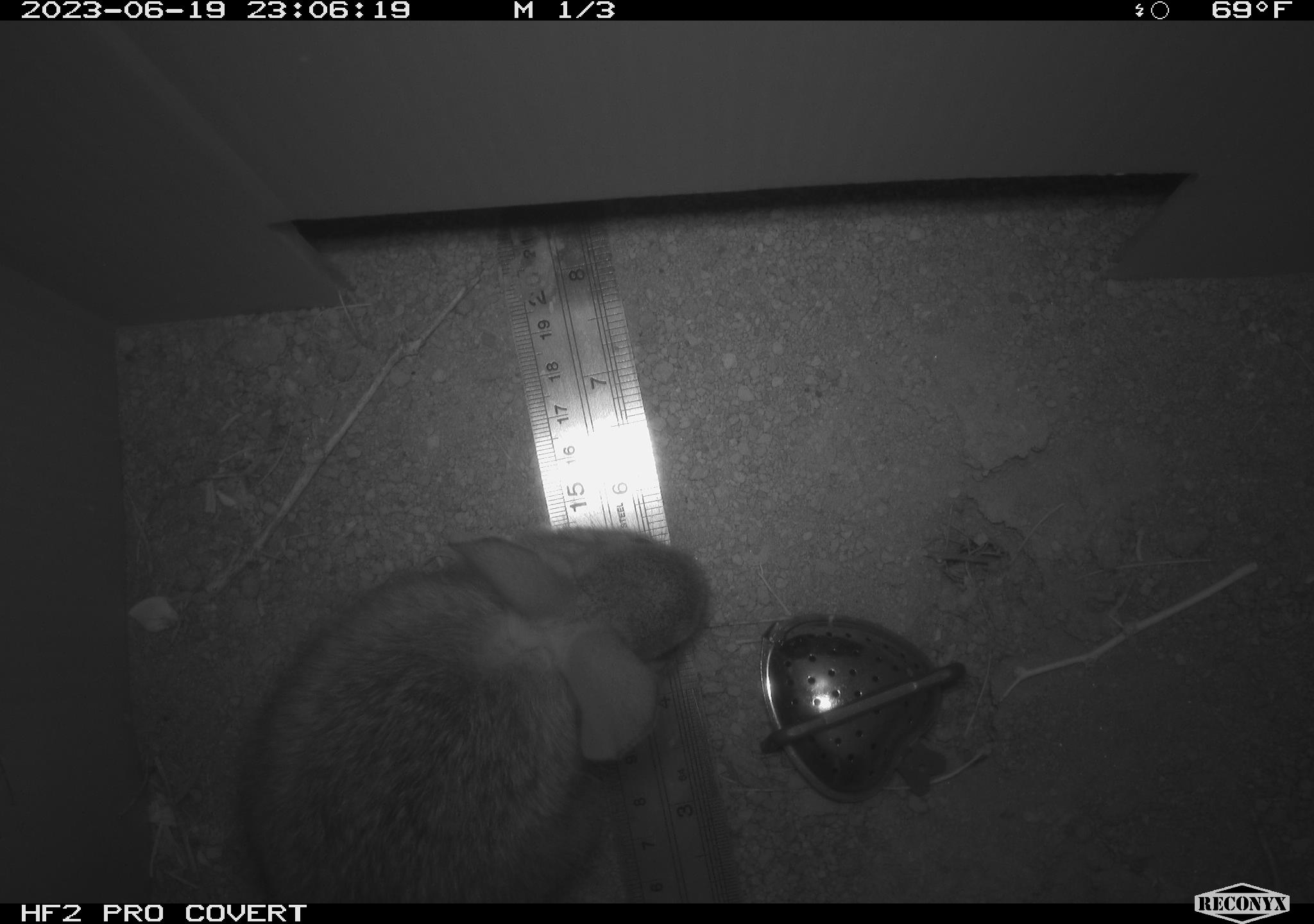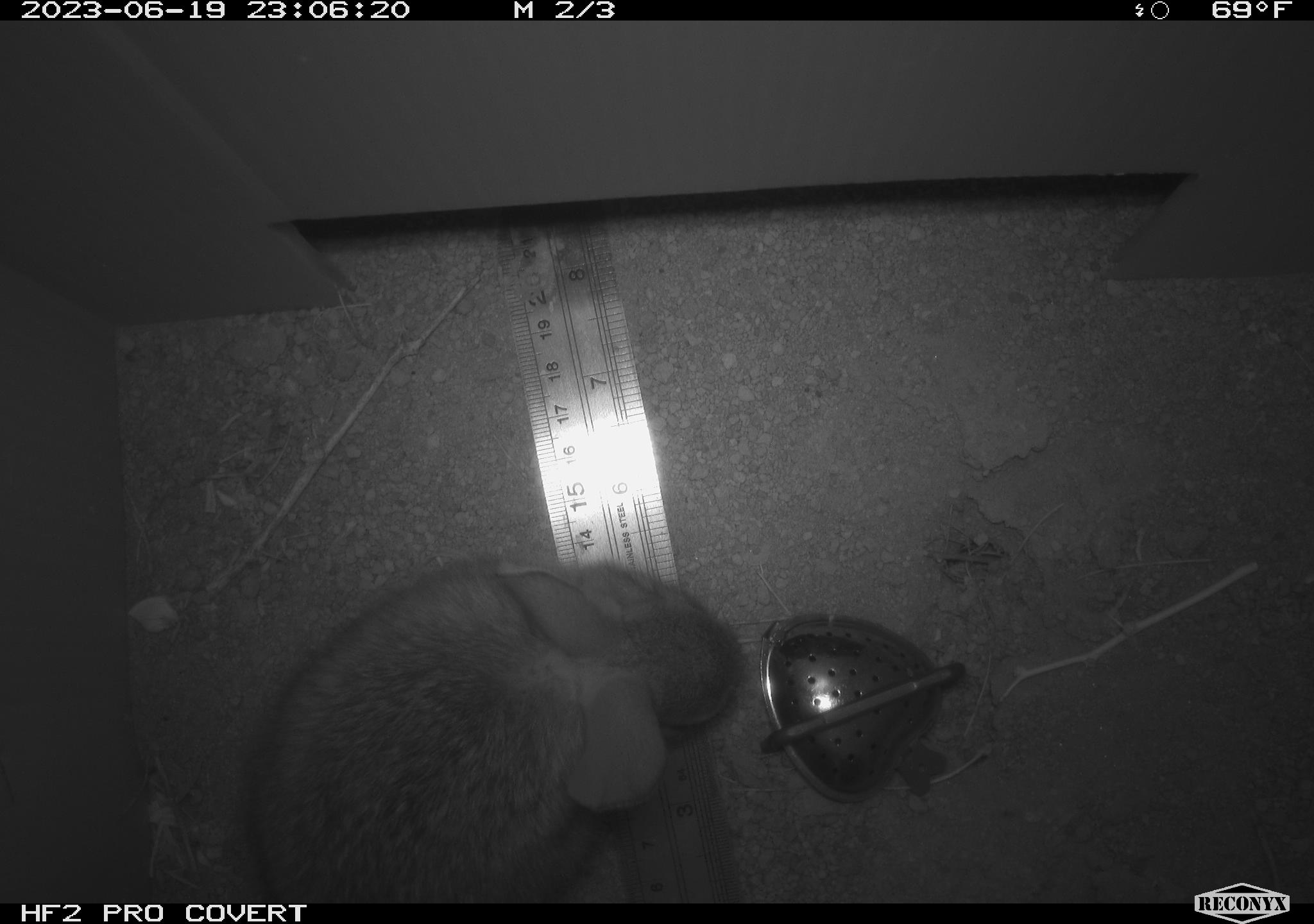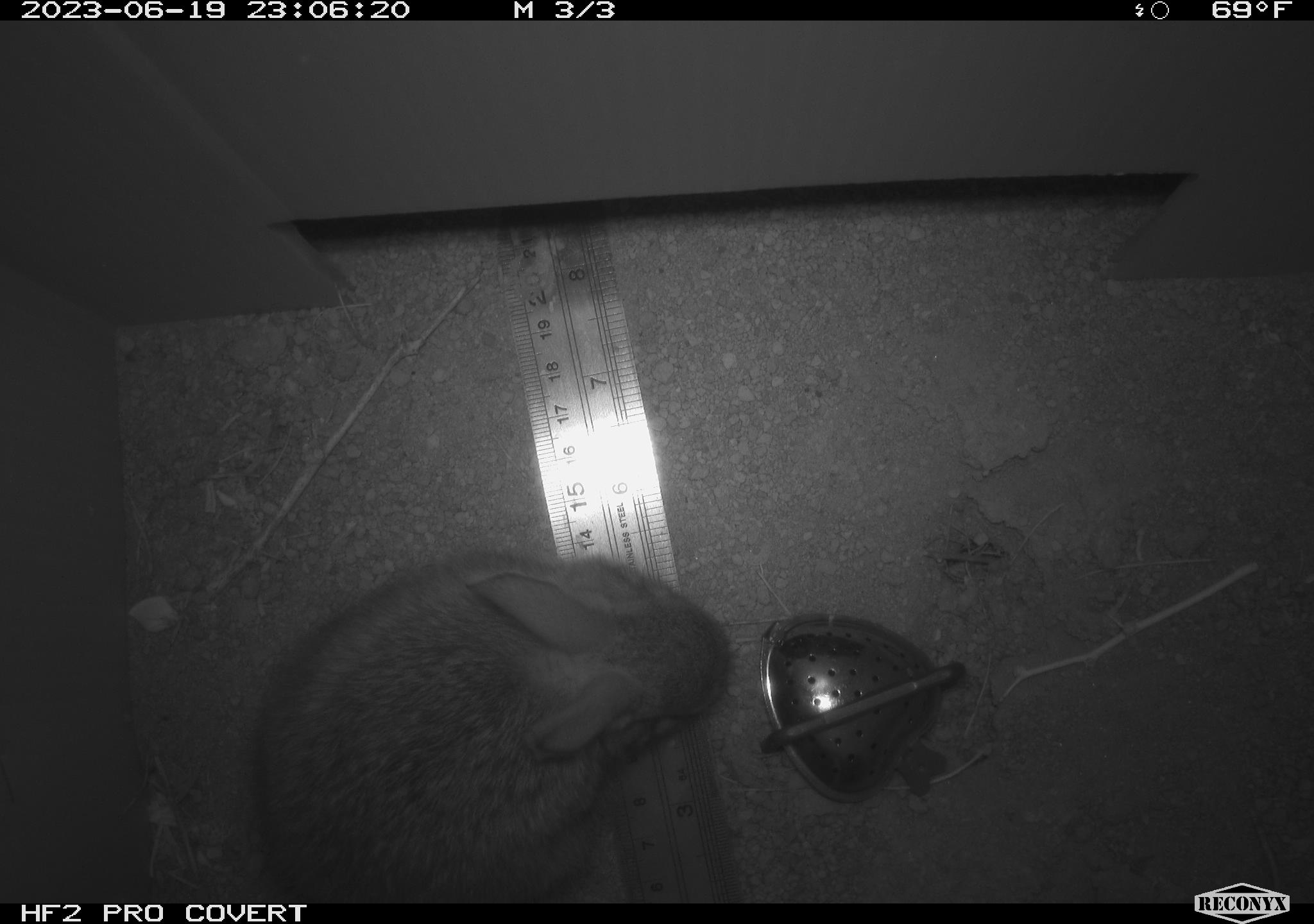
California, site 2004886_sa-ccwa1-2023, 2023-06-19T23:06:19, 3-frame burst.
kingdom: Animalia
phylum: Chordata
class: Mammalia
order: Lagomorpha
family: Leporidae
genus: Sylvilagus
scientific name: Sylvilagus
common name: cottontail rabbits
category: sylvilagus species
Sylvilagus species (cottontail rabbits) (Sylvilagus).